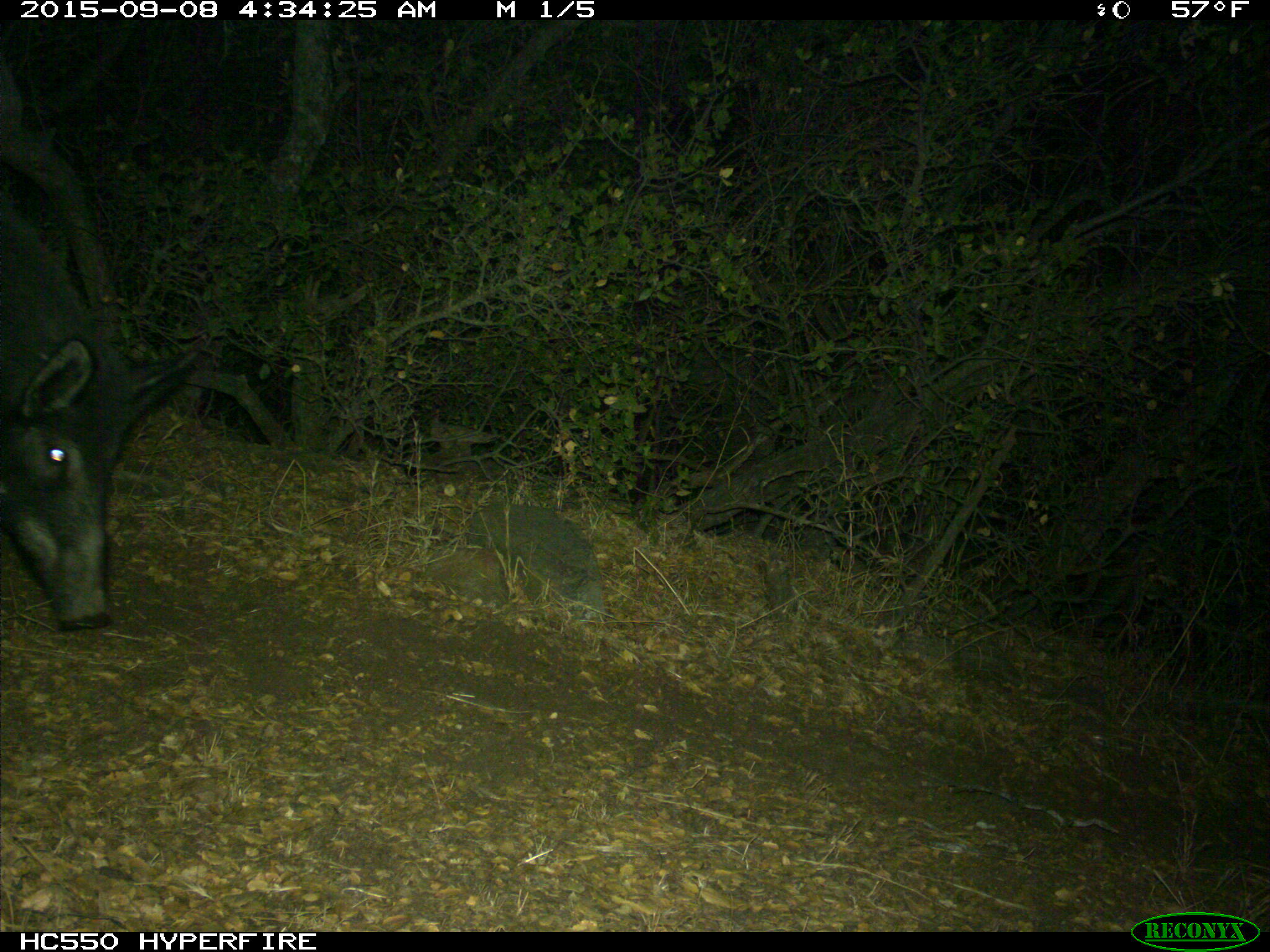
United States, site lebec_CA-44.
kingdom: Animalia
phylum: Chordata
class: Mammalia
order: Artiodactyla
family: Suidae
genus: Sus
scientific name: Sus scrofa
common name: wild boar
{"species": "Sus scrofa (wild boar)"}